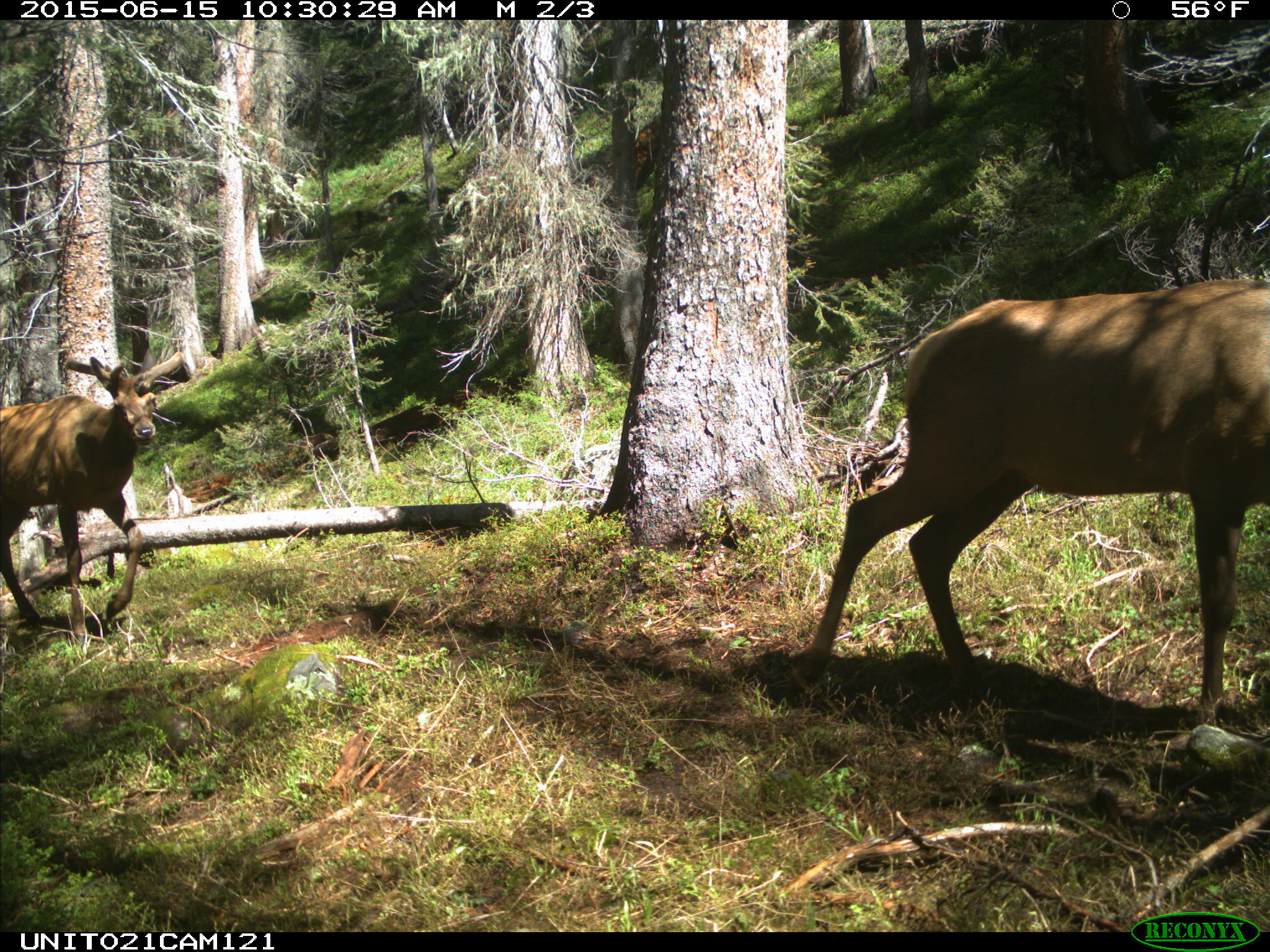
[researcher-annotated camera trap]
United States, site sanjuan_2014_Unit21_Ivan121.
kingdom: Animalia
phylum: Chordata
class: Mammalia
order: Artiodactyla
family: Cervidae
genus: Cervus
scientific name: Cervus elaphus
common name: red deer